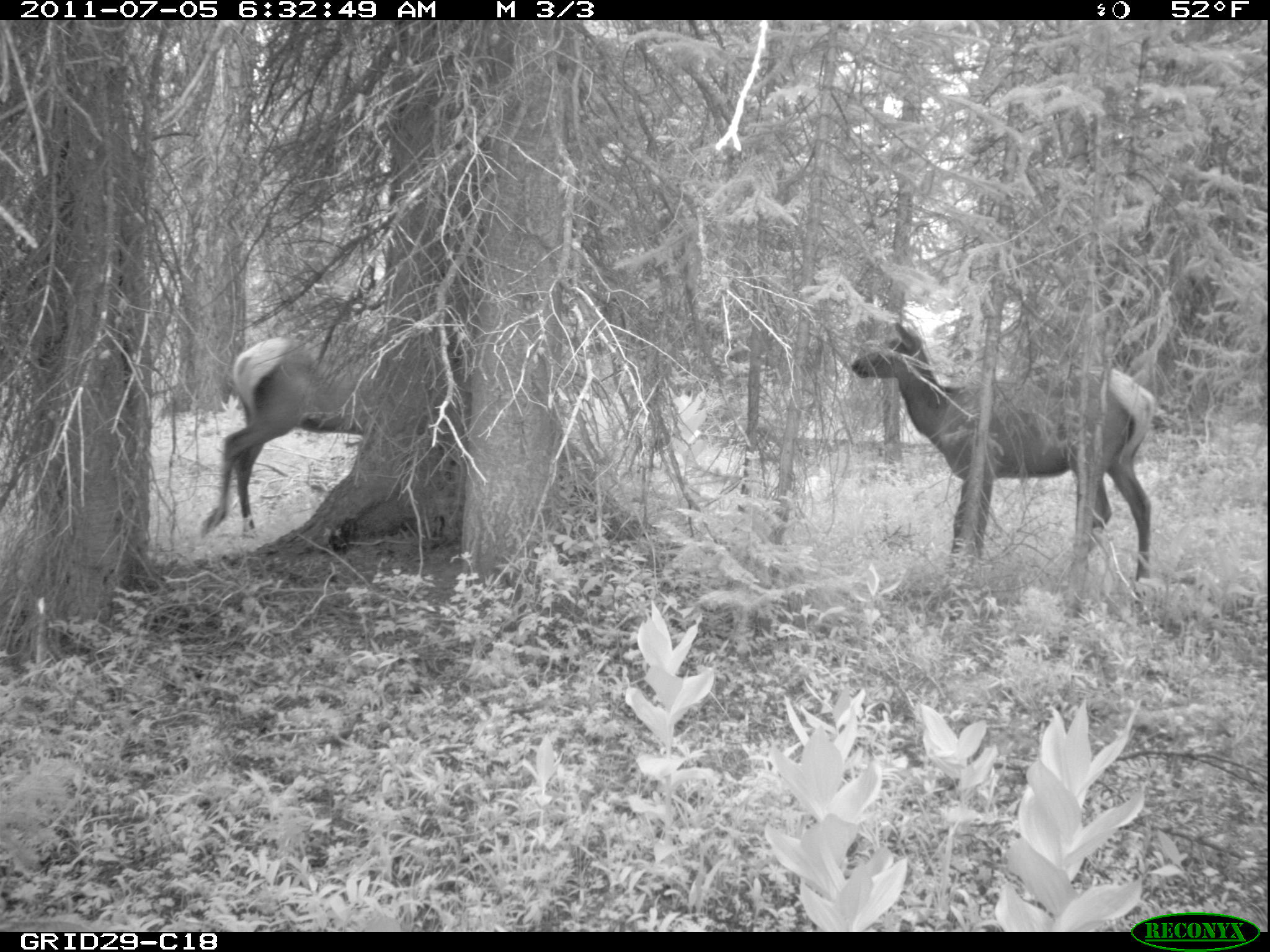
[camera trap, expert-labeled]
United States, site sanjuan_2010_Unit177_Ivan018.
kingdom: Animalia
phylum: Chordata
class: Mammalia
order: Artiodactyla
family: Cervidae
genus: Cervus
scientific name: Cervus elaphus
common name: red deer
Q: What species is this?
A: Cervus elaphus (red deer).